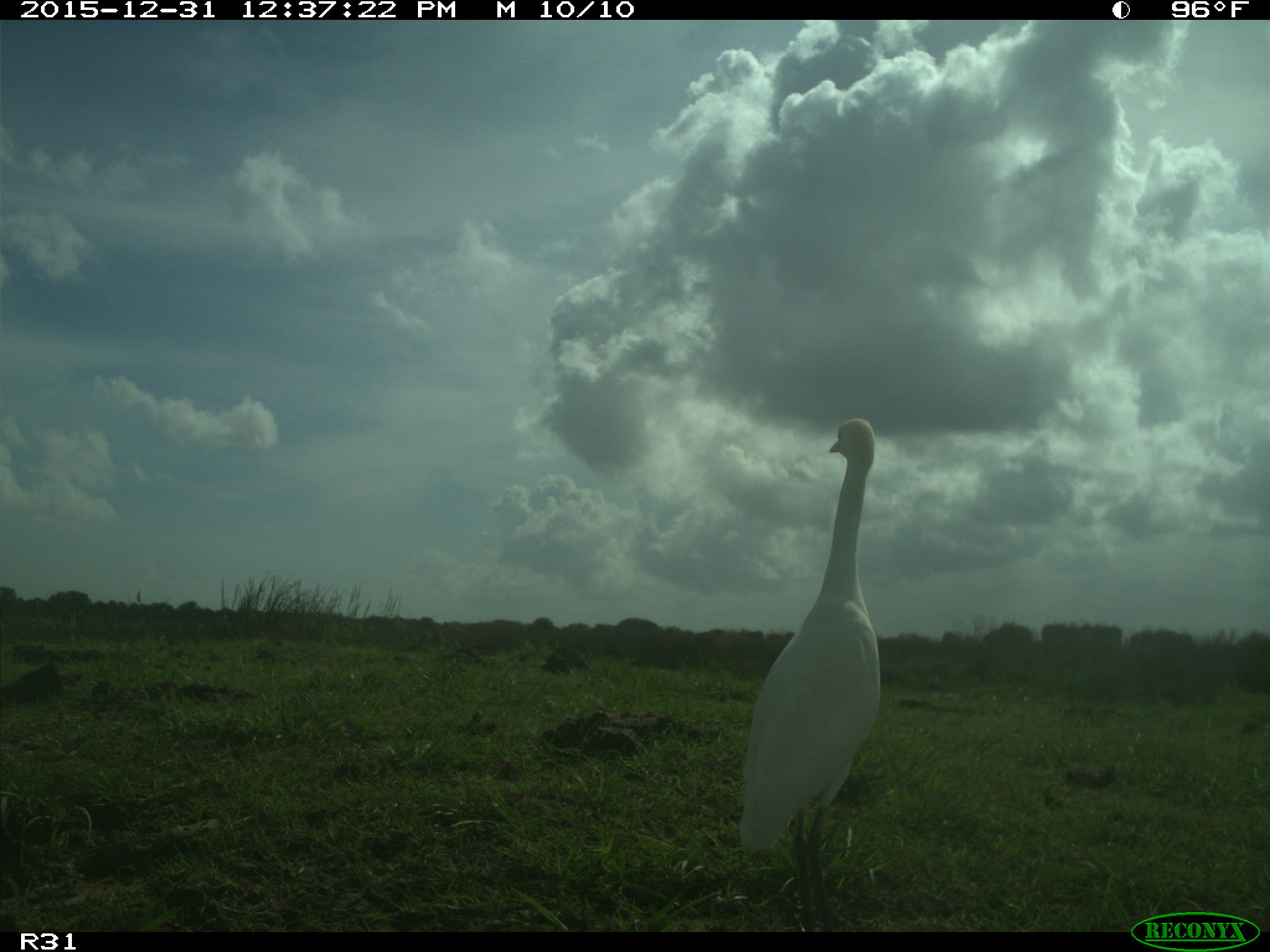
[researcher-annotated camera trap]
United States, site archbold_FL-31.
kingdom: Animalia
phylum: Chordata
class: Aves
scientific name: Aves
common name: birds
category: unidentified bird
Unidentified bird (birds) (Aves).